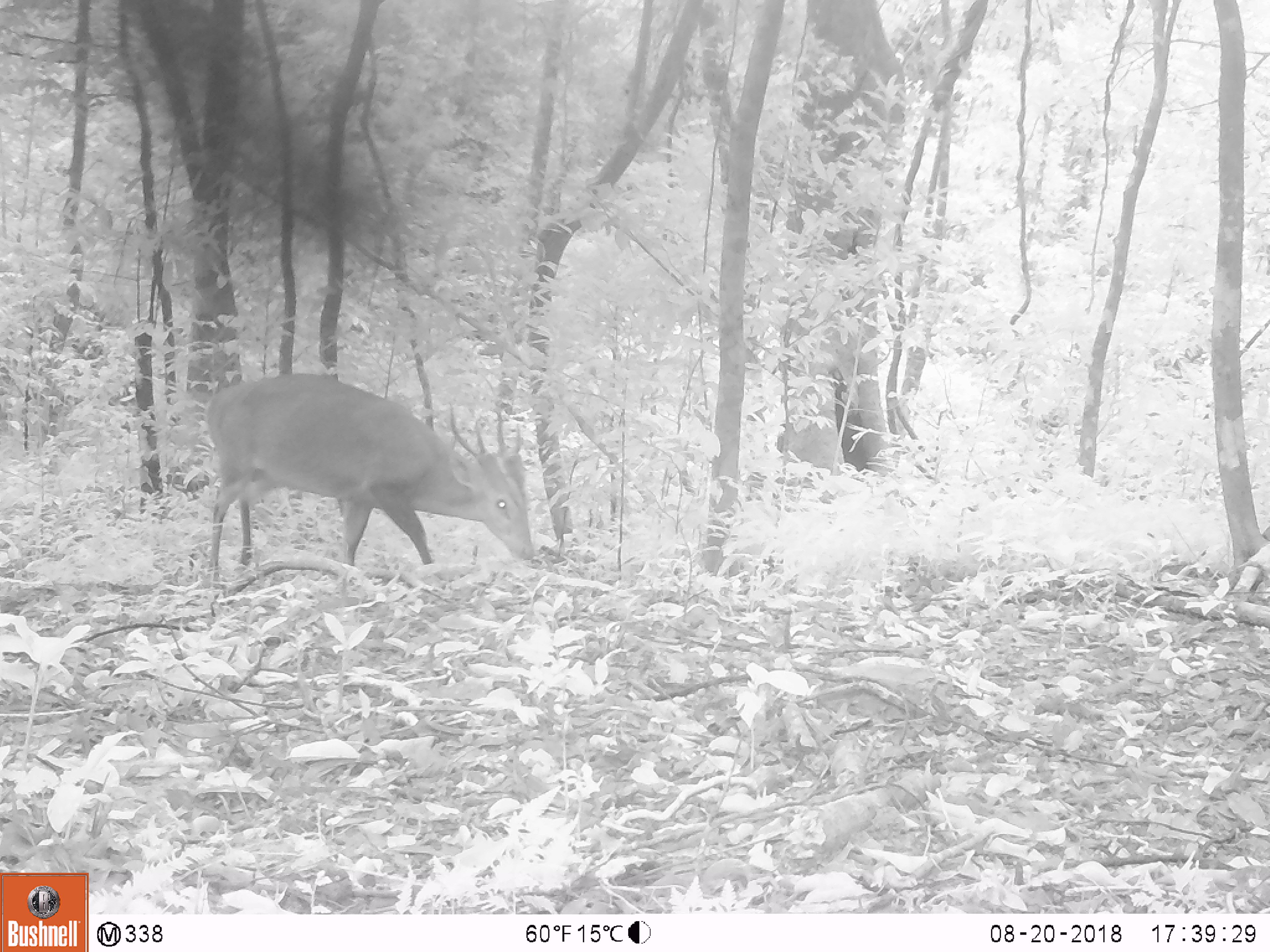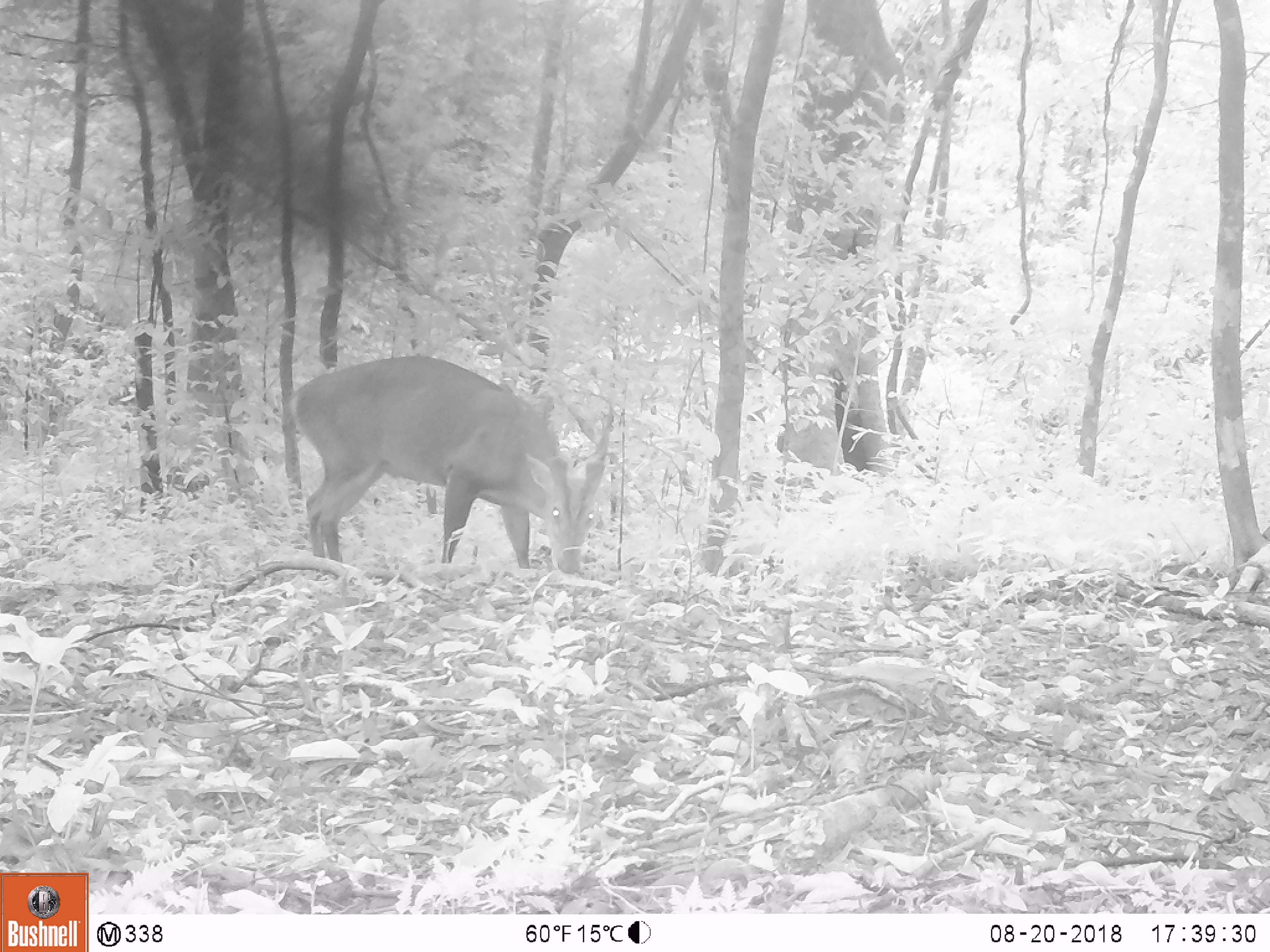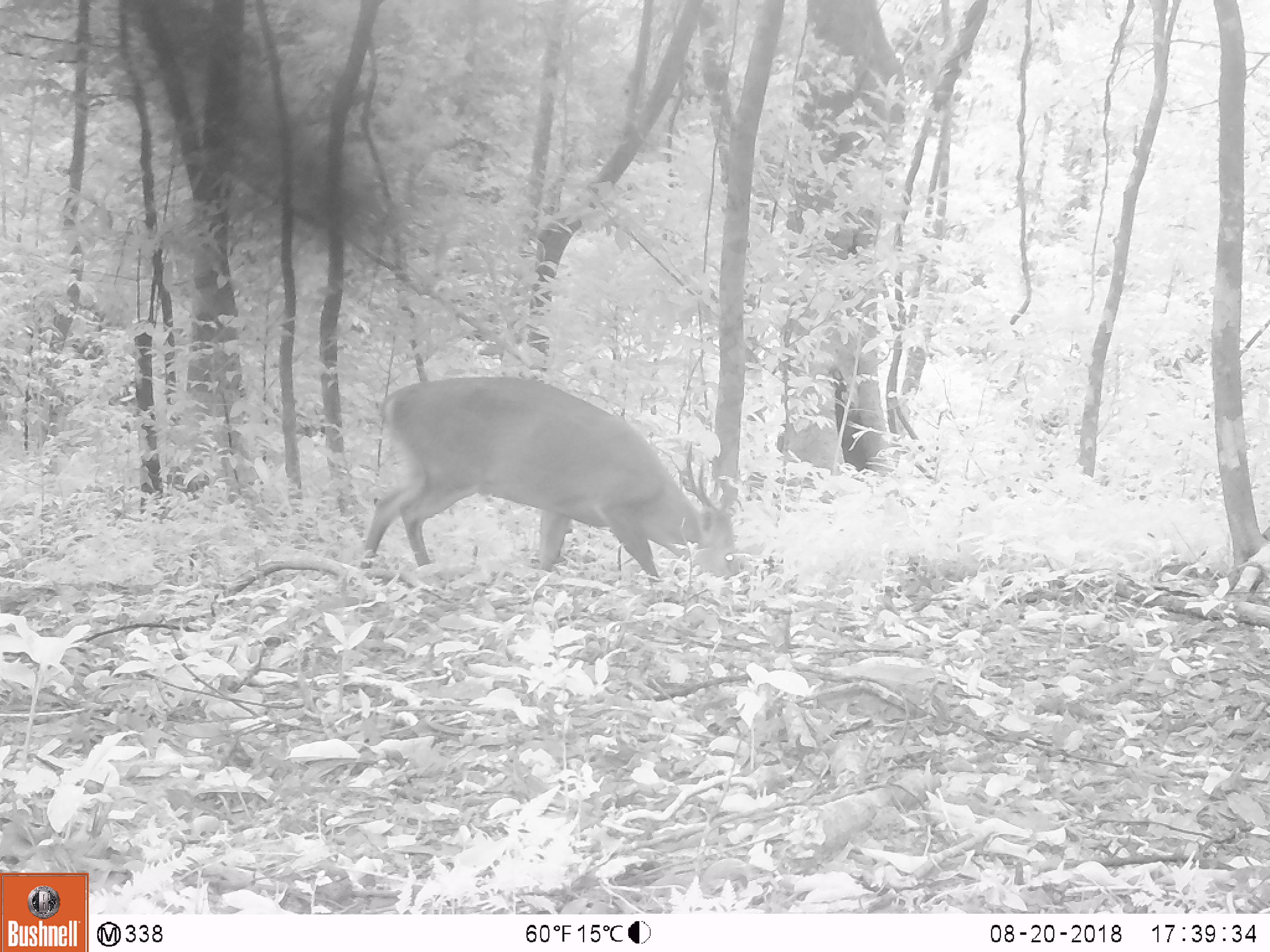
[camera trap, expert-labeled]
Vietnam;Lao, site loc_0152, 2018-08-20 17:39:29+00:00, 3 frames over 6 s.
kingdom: Animalia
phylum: Chordata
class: Mammalia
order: Artiodactyla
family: Cervidae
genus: Muntiacus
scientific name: Muntiacus vuquangensis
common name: large-antlered muntjac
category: large antlered muntjac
Large antlered muntjac (large-antlered muntjac) (Muntiacus vuquangensis). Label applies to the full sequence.